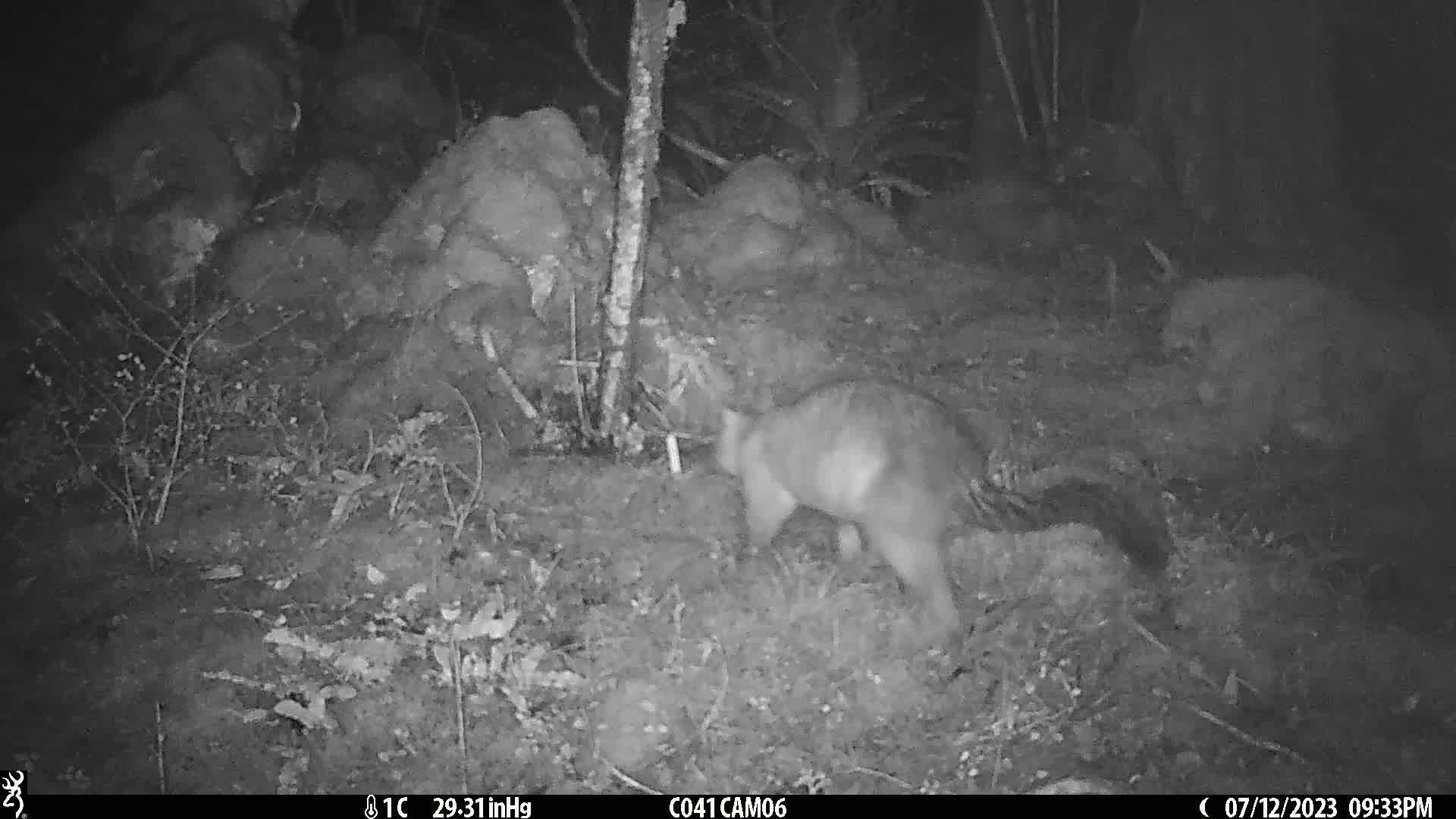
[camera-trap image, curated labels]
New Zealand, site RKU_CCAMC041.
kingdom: Animalia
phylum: Chordata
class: Mammalia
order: Diprotodontia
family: Phalangeridae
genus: Trichosurus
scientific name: Trichosurus vulpecula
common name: common brushtail possum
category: possum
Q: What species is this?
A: Possum (common brushtail possum) (Trichosurus vulpecula).